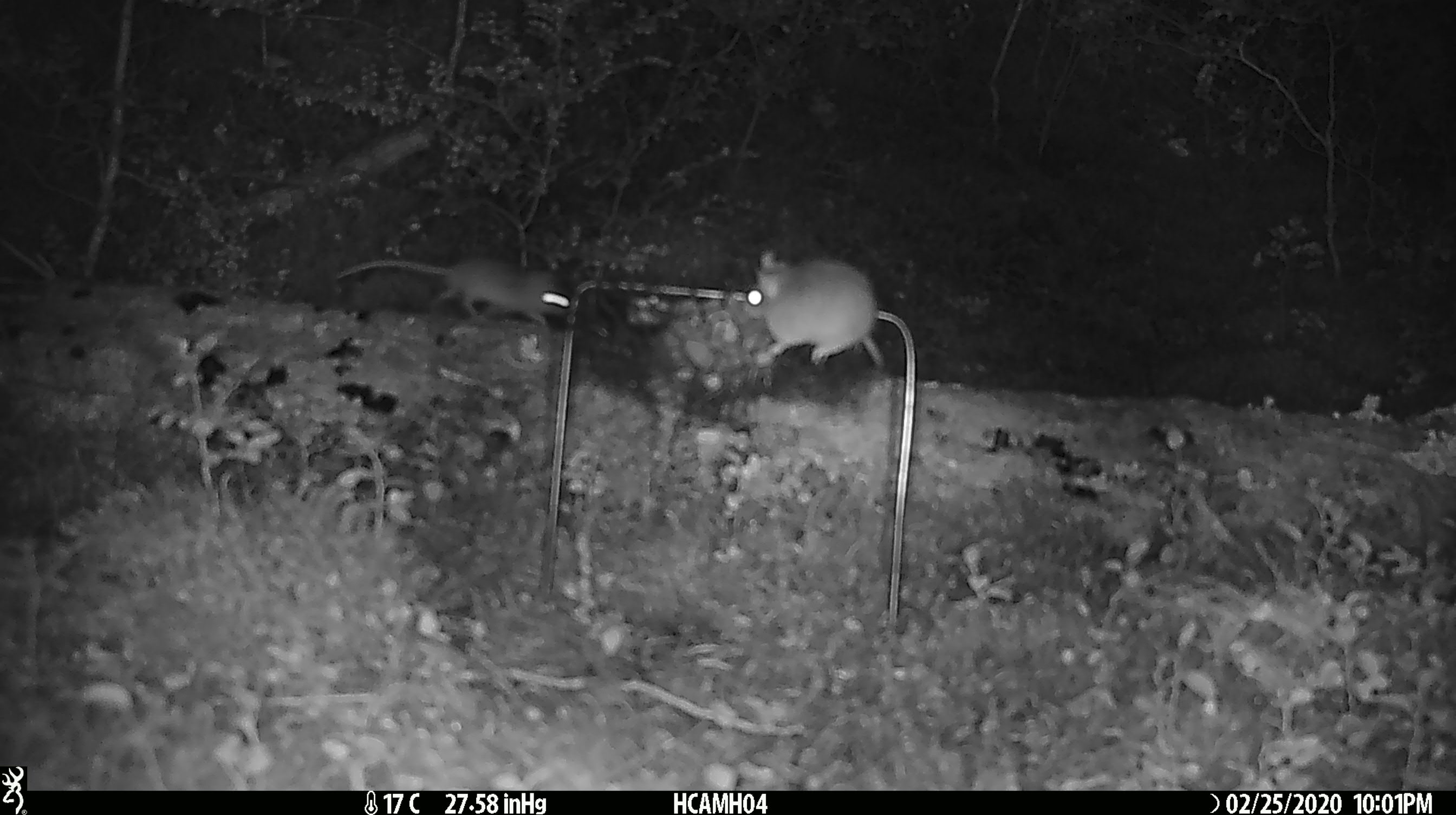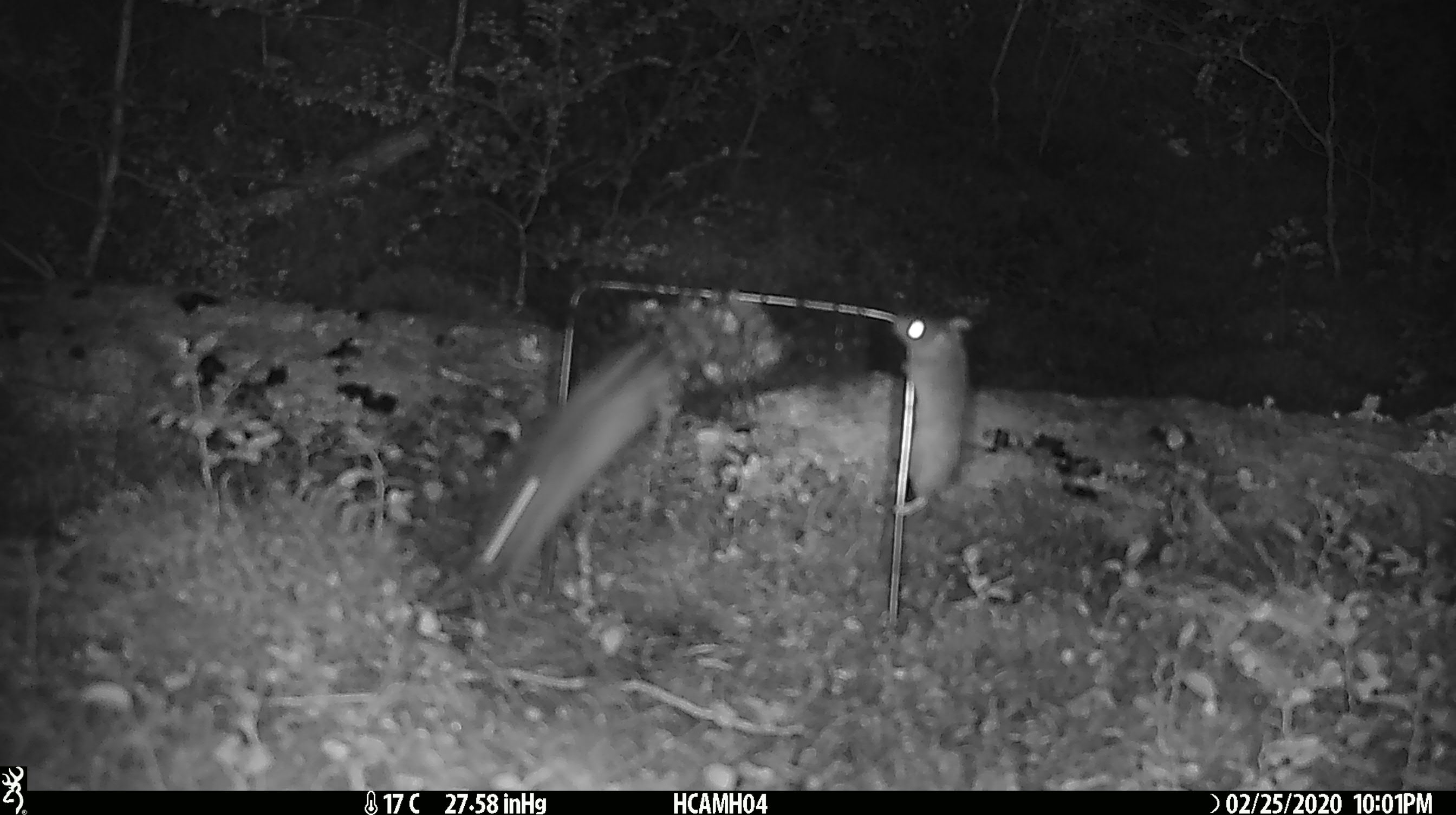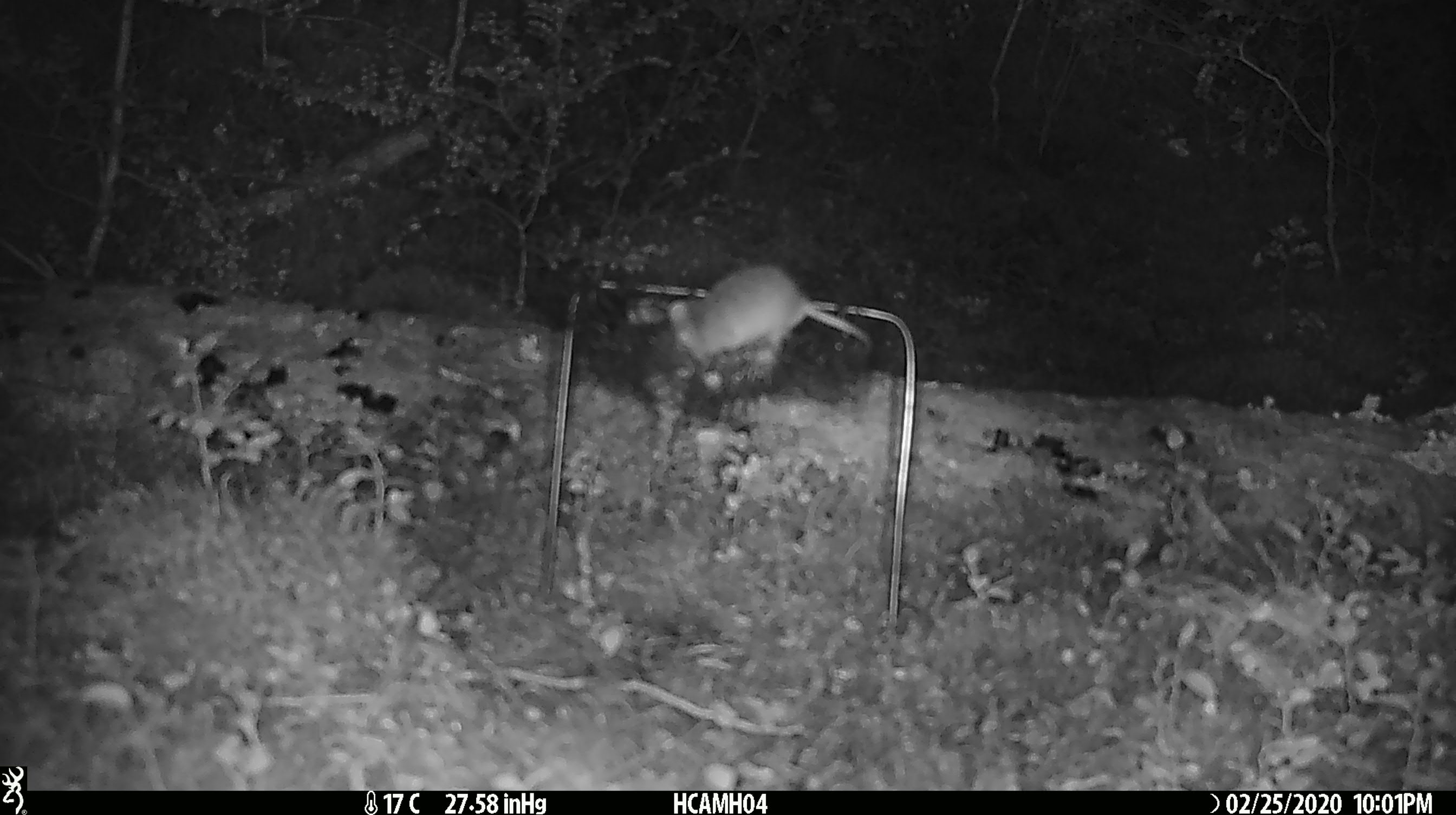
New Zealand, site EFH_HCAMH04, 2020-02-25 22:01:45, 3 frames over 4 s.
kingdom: Animalia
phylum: Chordata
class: Mammalia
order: Rodentia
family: Muridae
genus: Mus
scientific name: Mus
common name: mouse